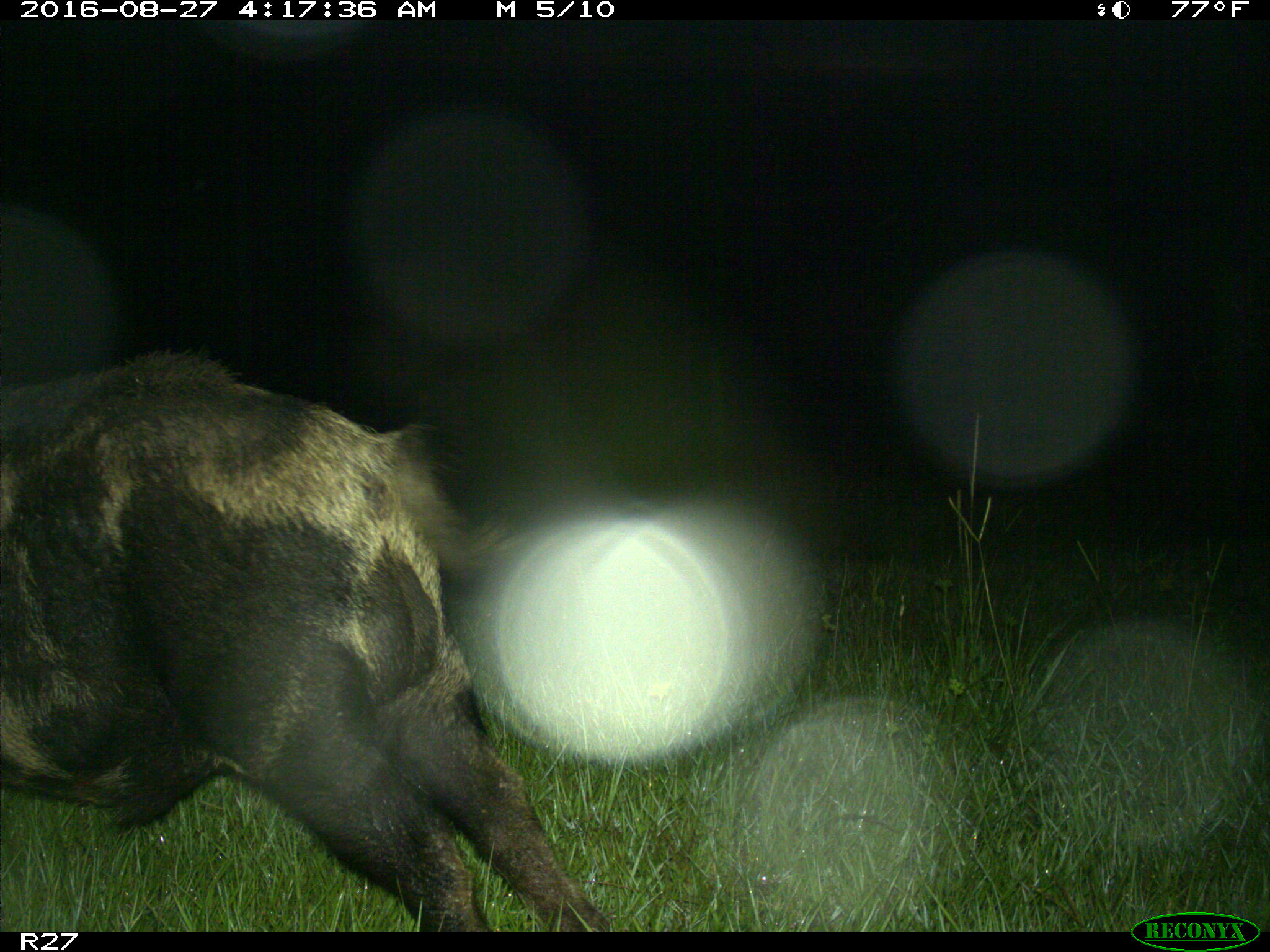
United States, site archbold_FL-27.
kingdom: Animalia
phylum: Chordata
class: Mammalia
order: Artiodactyla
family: Suidae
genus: Sus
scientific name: Sus scrofa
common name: wild boar